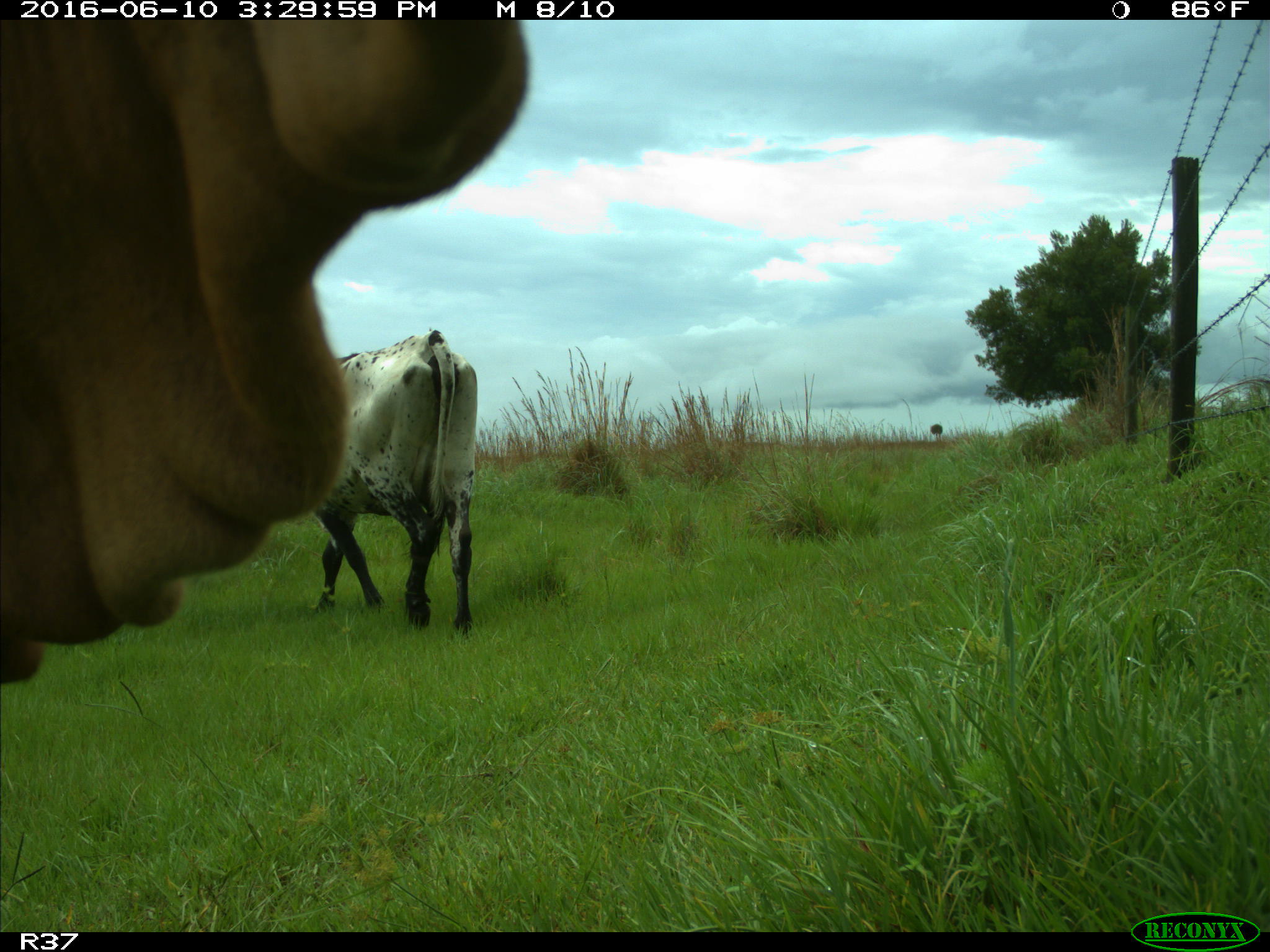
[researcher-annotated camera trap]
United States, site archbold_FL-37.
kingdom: Animalia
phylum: Chordata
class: Mammalia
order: Artiodactyla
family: Bovidae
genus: Bos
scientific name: Bos taurus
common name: domestic cow